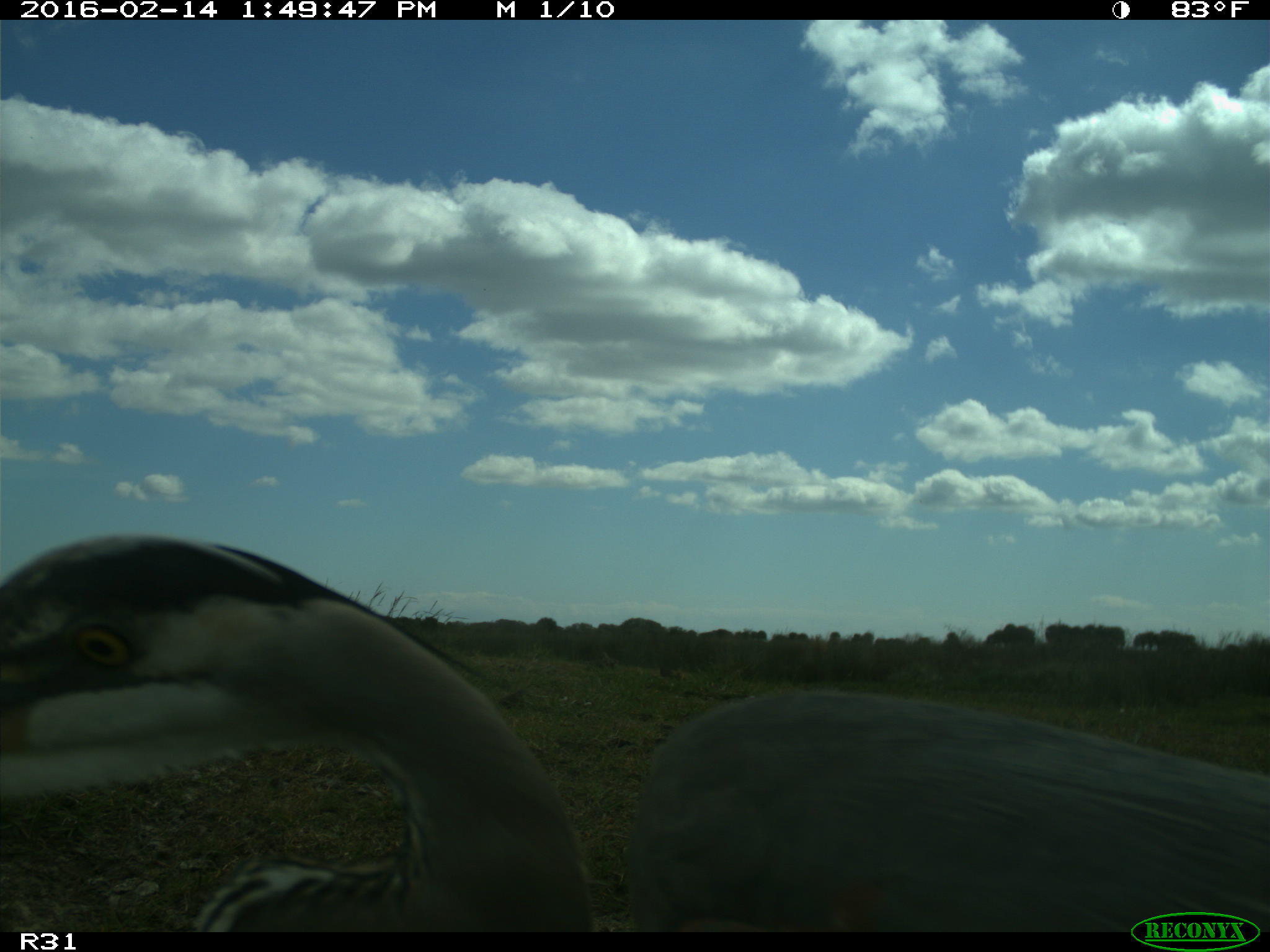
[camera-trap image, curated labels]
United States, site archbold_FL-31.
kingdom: Animalia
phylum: Chordata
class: Aves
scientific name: Aves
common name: birds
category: unidentified bird